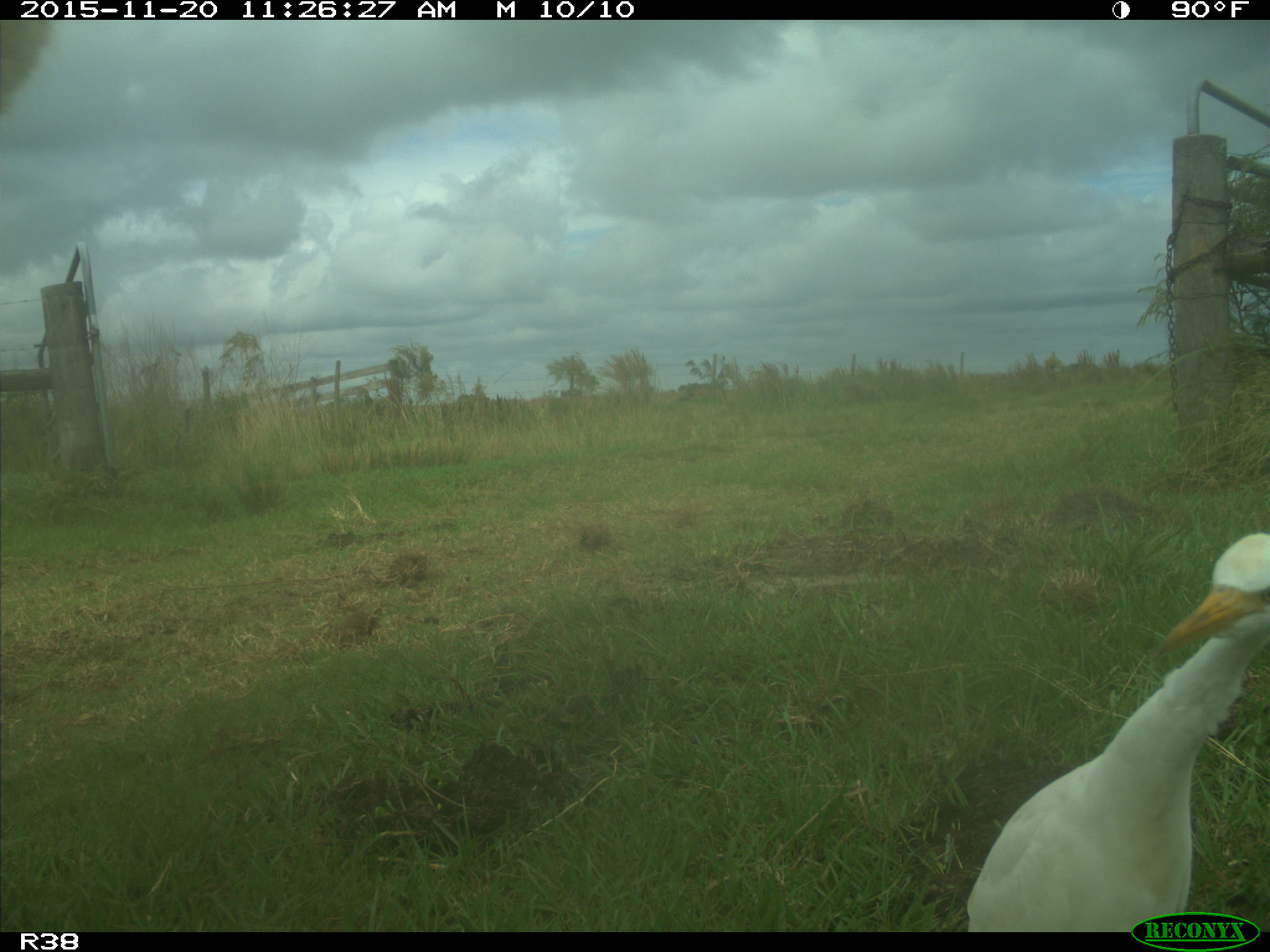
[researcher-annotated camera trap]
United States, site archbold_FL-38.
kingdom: Animalia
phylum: Chordata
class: Aves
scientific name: Aves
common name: birds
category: unidentified bird